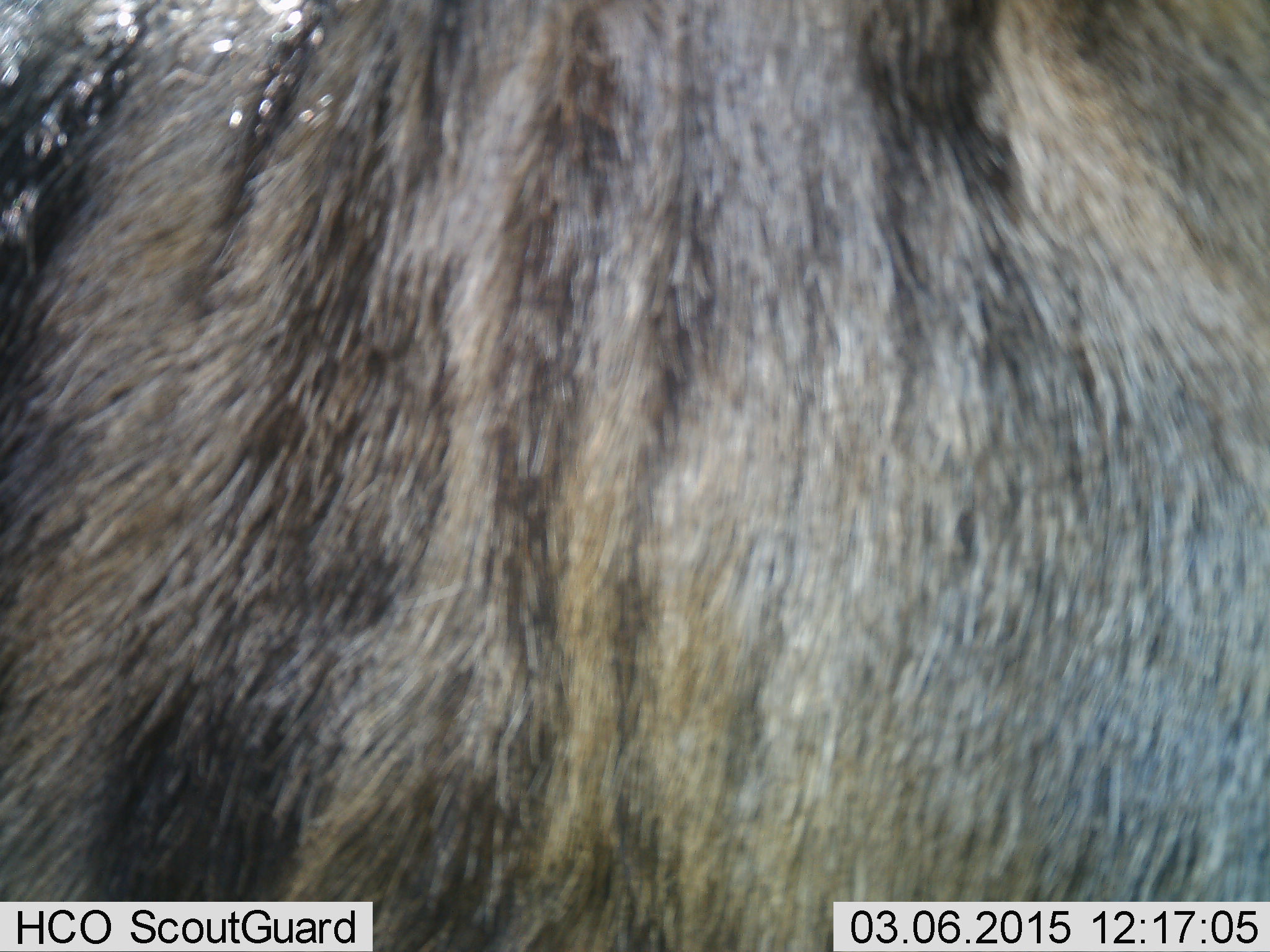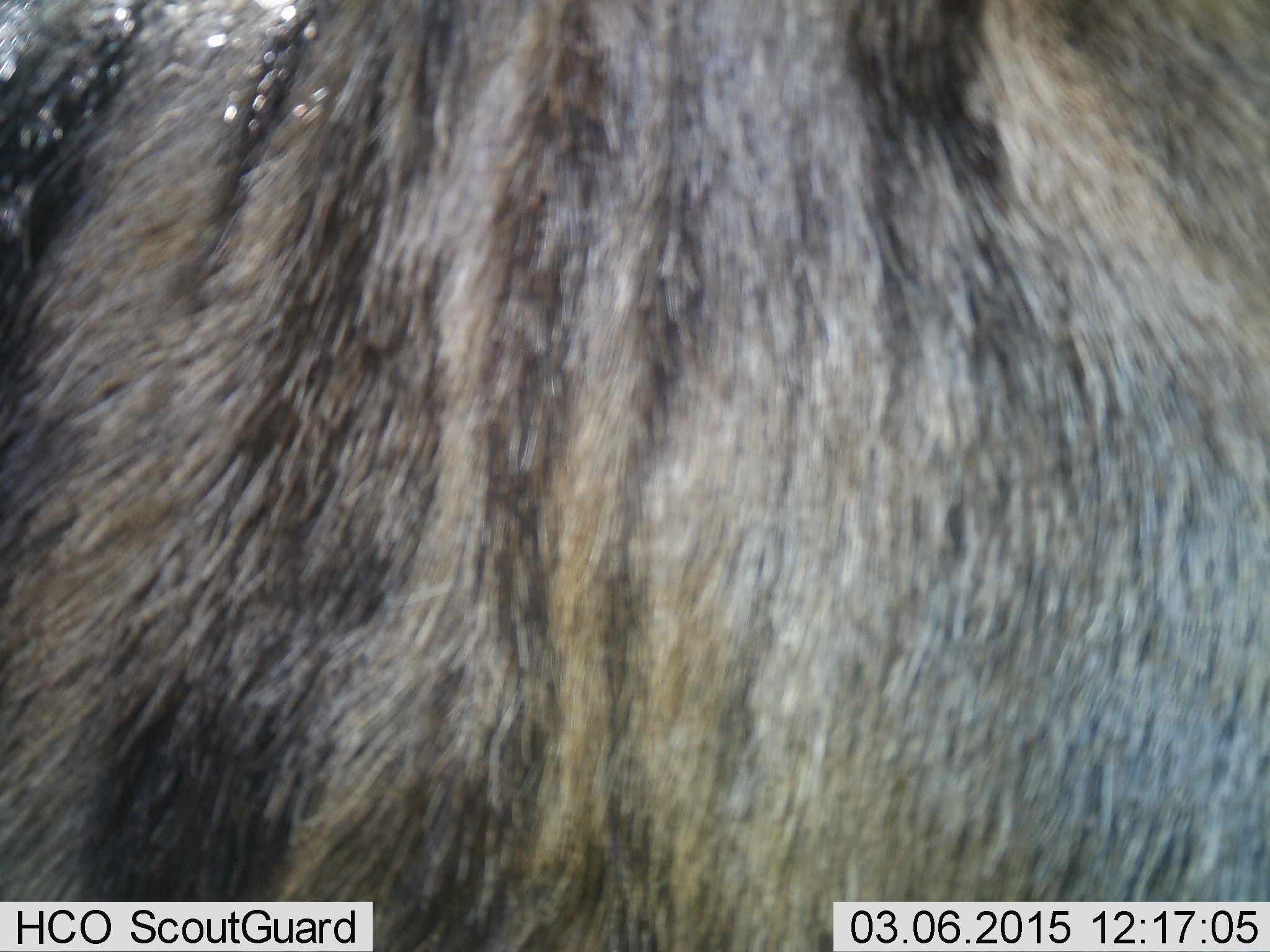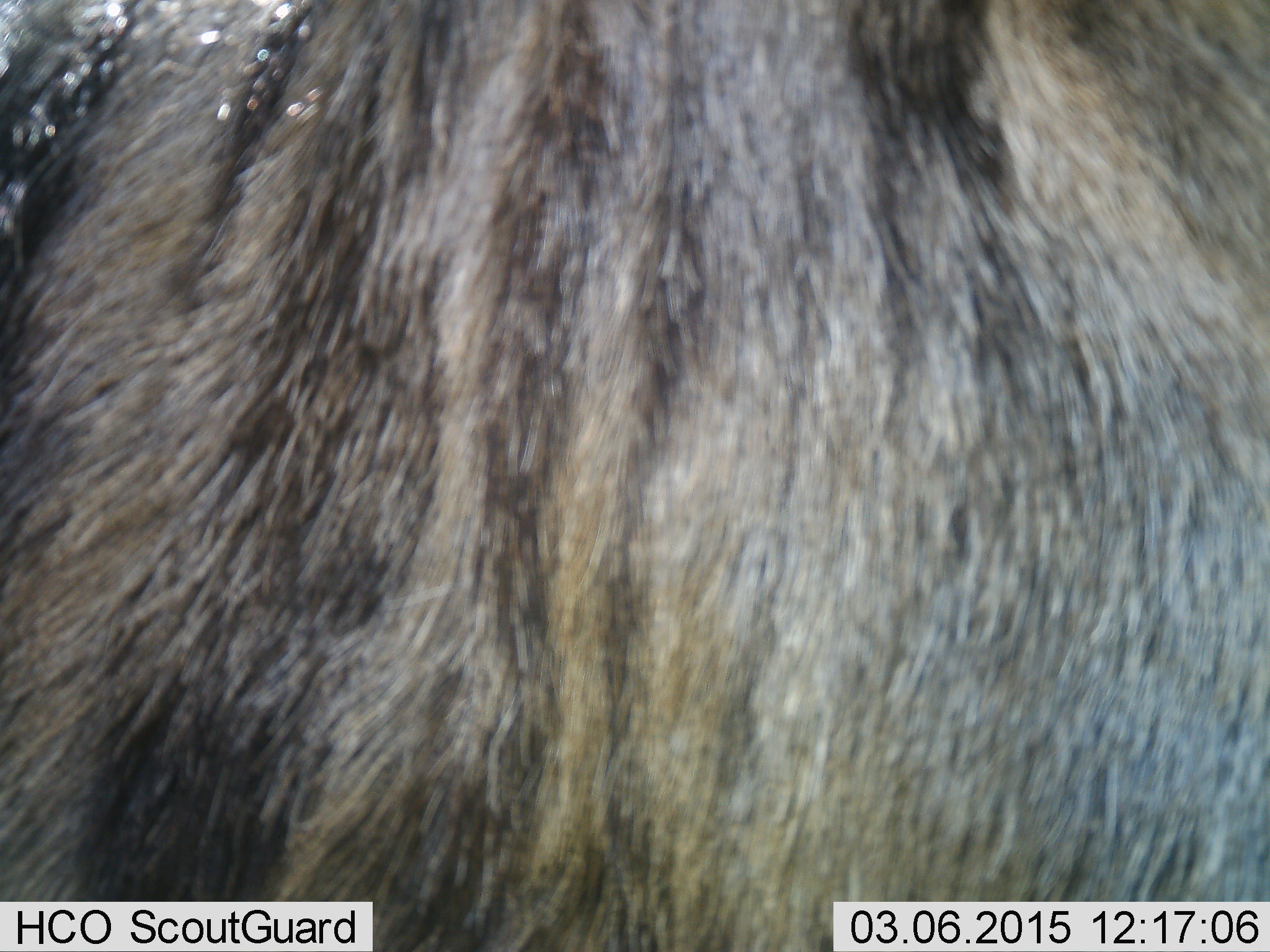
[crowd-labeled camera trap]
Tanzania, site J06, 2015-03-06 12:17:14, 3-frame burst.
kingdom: Animalia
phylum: Chordata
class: Mammalia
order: Artiodactyla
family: Bovidae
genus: Connochaetes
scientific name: Connochaetes taurinus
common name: blue wildebeest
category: wildebeest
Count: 1.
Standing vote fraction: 90%.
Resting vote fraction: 0%.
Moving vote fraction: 10%.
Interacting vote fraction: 0%.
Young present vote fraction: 0%.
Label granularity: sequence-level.